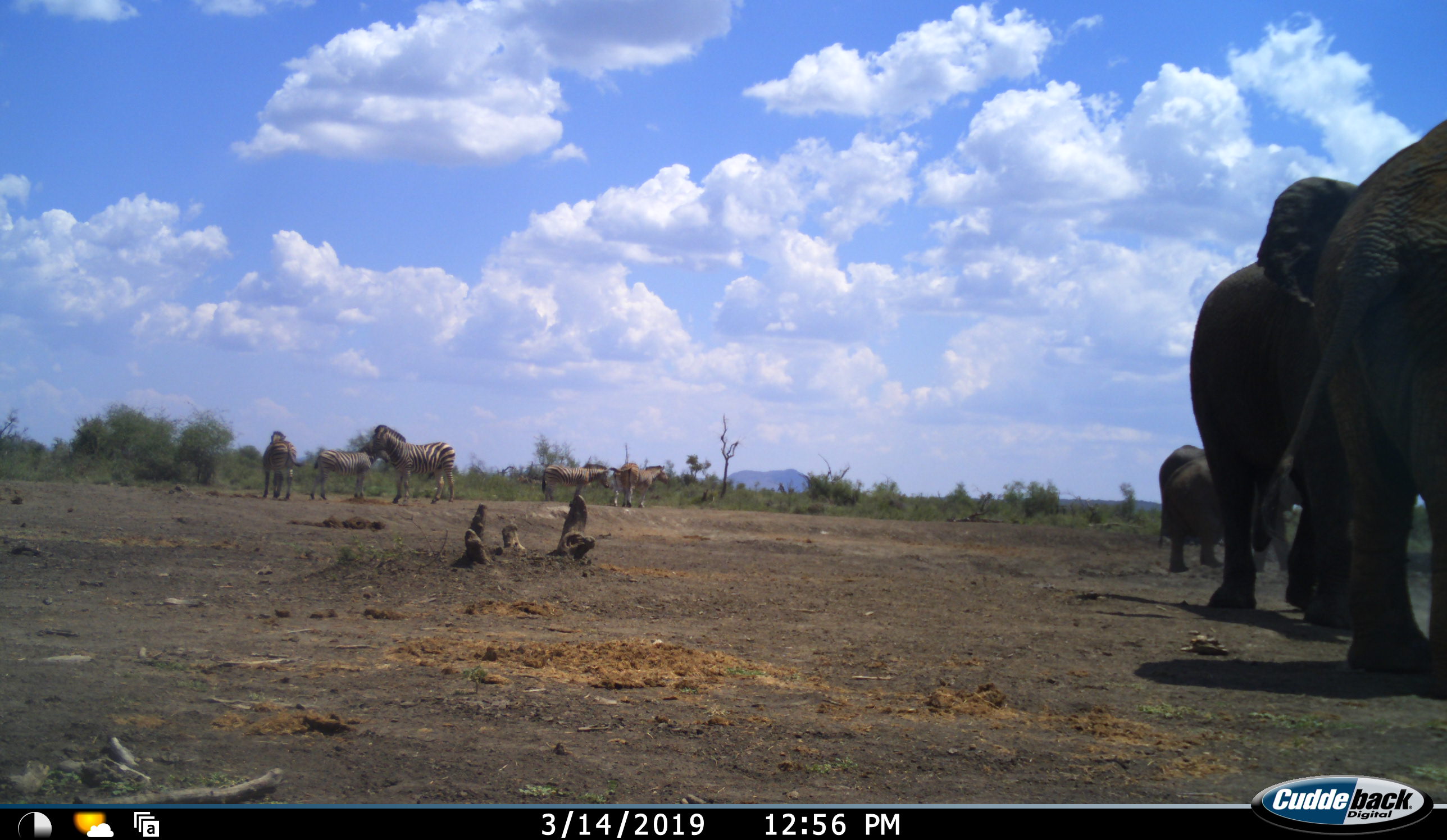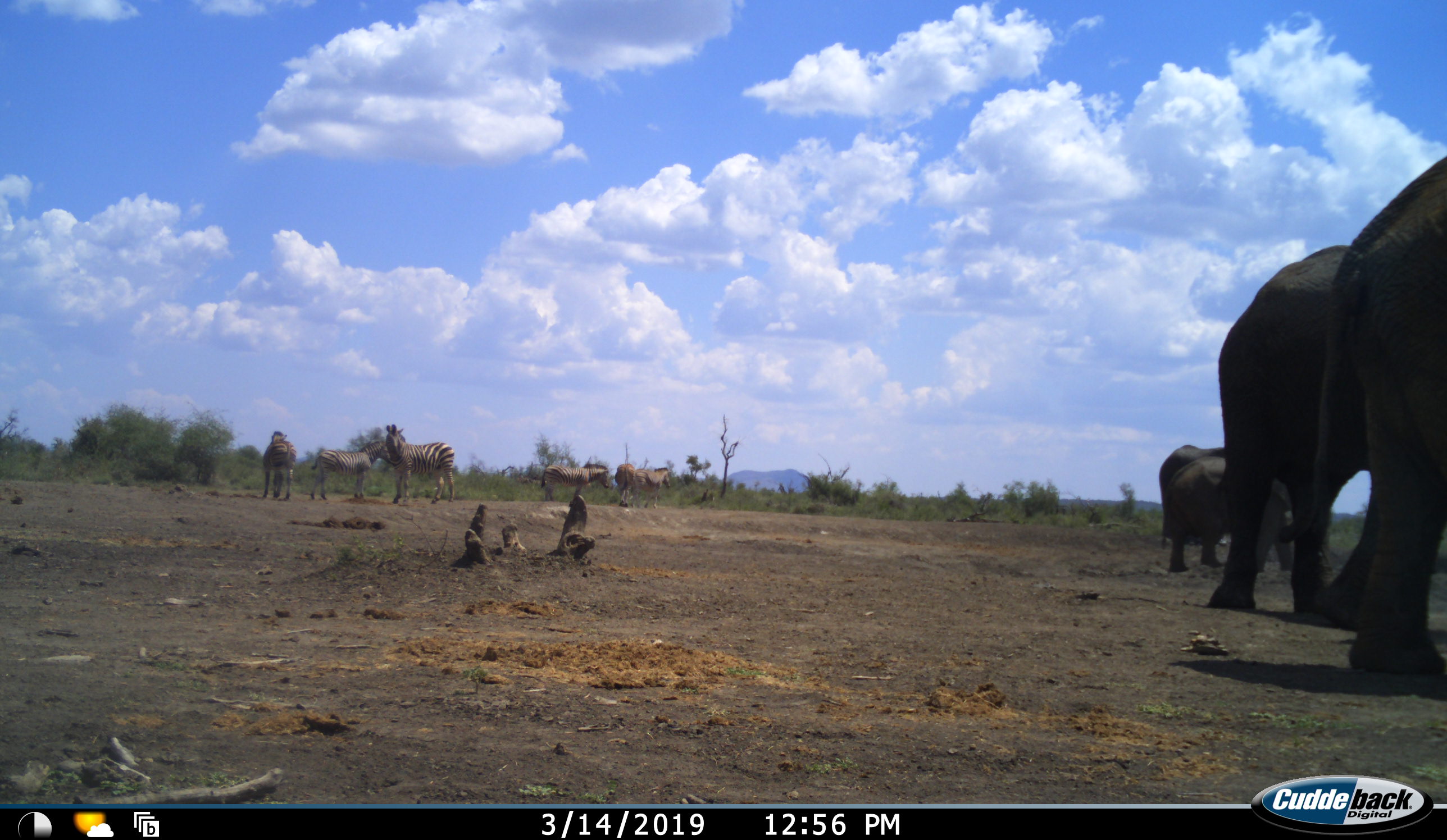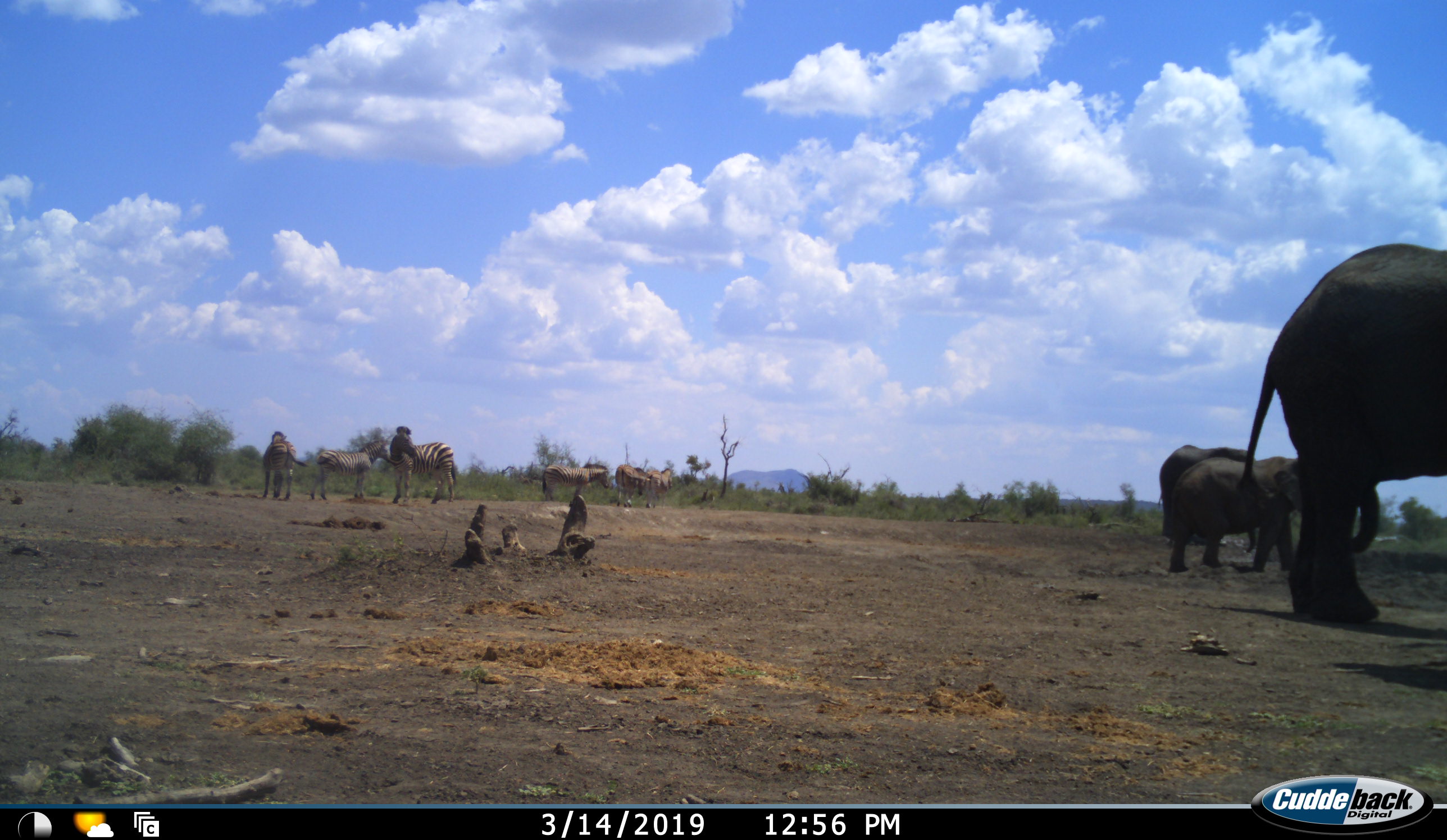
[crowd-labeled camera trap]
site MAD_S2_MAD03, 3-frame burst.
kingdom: Animalia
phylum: Chordata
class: Mammalia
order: Proboscidea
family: Elephantidae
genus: Loxodonta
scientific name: Loxodonta africana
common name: african bush elephant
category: elephant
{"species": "elephant (african bush elephant) (Loxodonta africana)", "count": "4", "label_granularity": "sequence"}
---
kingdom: Animalia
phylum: Chordata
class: Mammalia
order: Perissodactyla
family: Equidae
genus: Equus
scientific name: Equus quagga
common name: plains zebra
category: zebraplains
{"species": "zebraplains (plains zebra) (Equus quagga)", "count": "6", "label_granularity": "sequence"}